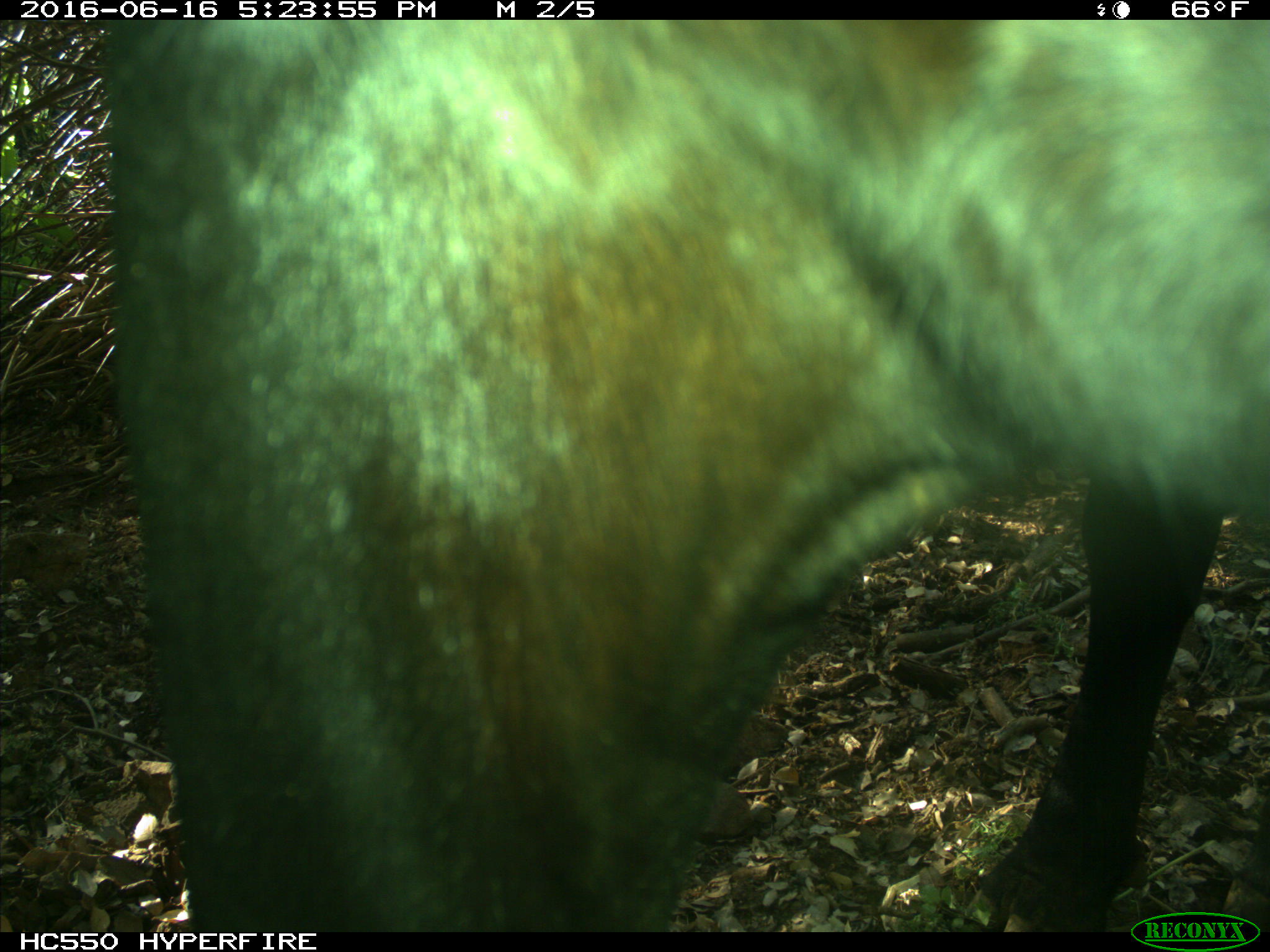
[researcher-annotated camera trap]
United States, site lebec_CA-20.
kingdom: Animalia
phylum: Chordata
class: Mammalia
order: Artiodactyla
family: Bovidae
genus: Bos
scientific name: Bos taurus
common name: domestic cow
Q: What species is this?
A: Bos taurus (domestic cow).